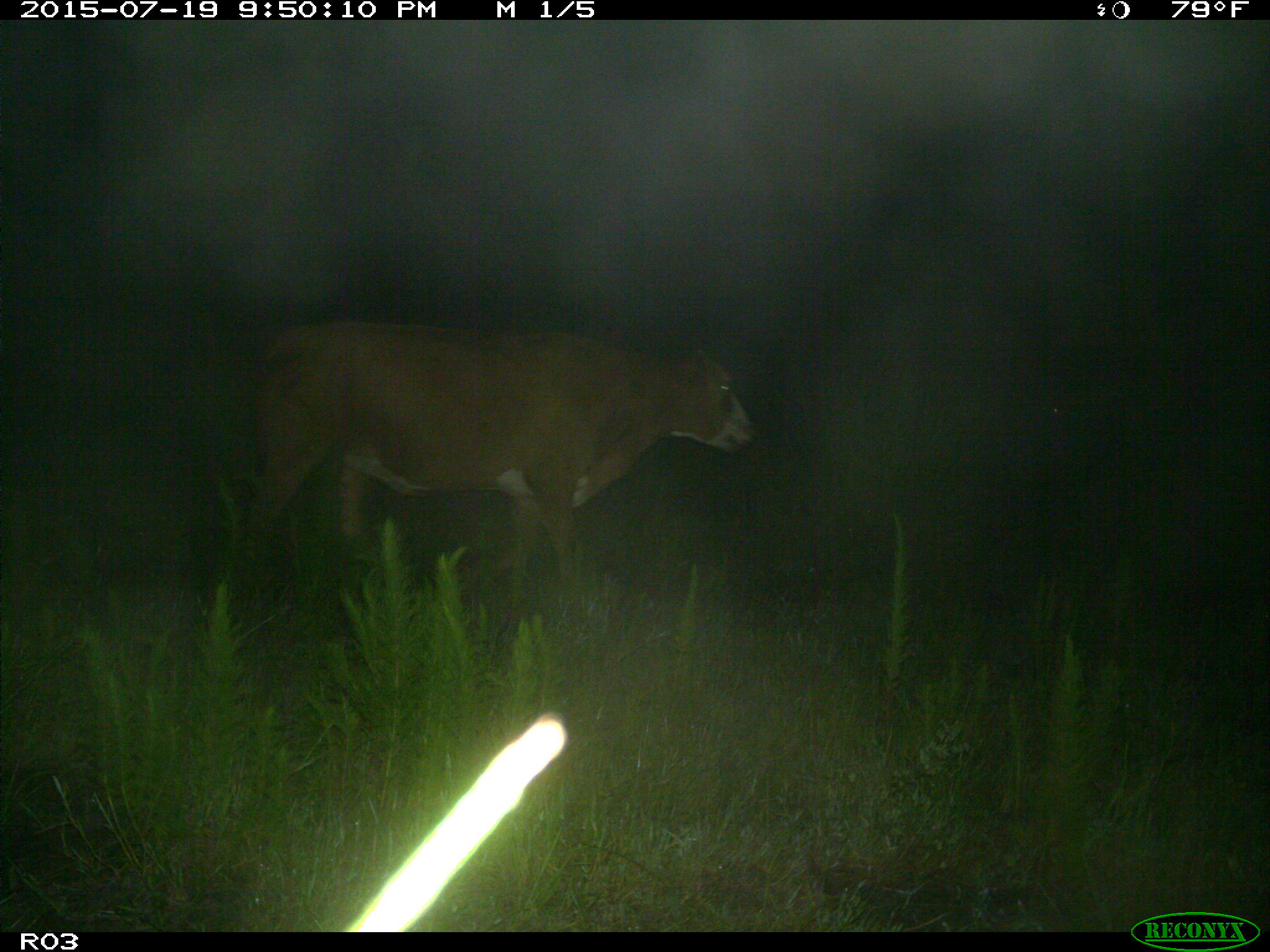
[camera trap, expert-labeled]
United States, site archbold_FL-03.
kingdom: Animalia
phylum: Chordata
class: Mammalia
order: Artiodactyla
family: Bovidae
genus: Bos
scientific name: Bos taurus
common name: domestic cow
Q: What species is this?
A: Bos taurus (domestic cow).